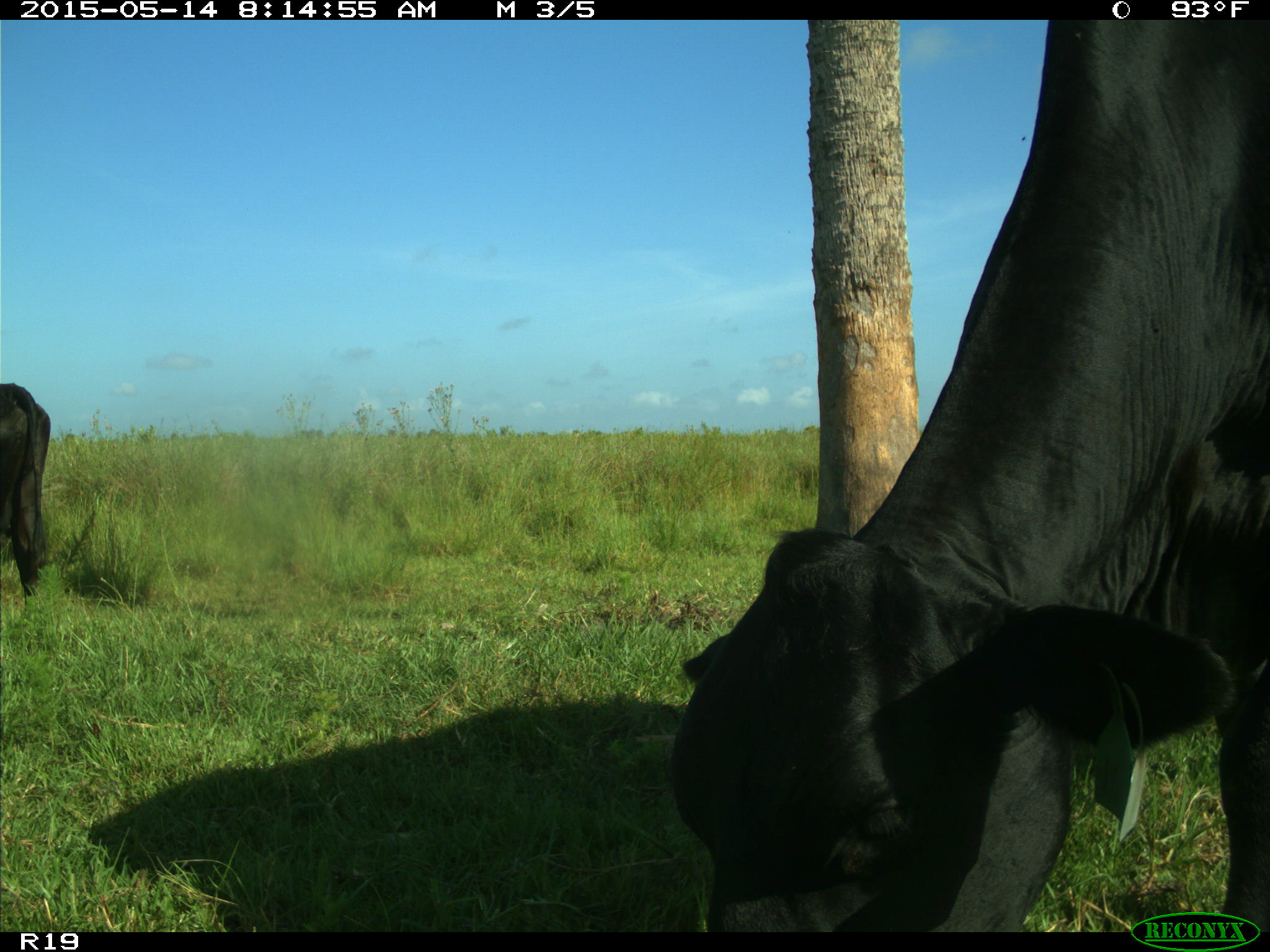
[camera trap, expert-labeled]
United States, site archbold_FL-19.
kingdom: Animalia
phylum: Chordata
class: Mammalia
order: Artiodactyla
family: Bovidae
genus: Bos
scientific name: Bos taurus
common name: domestic cow